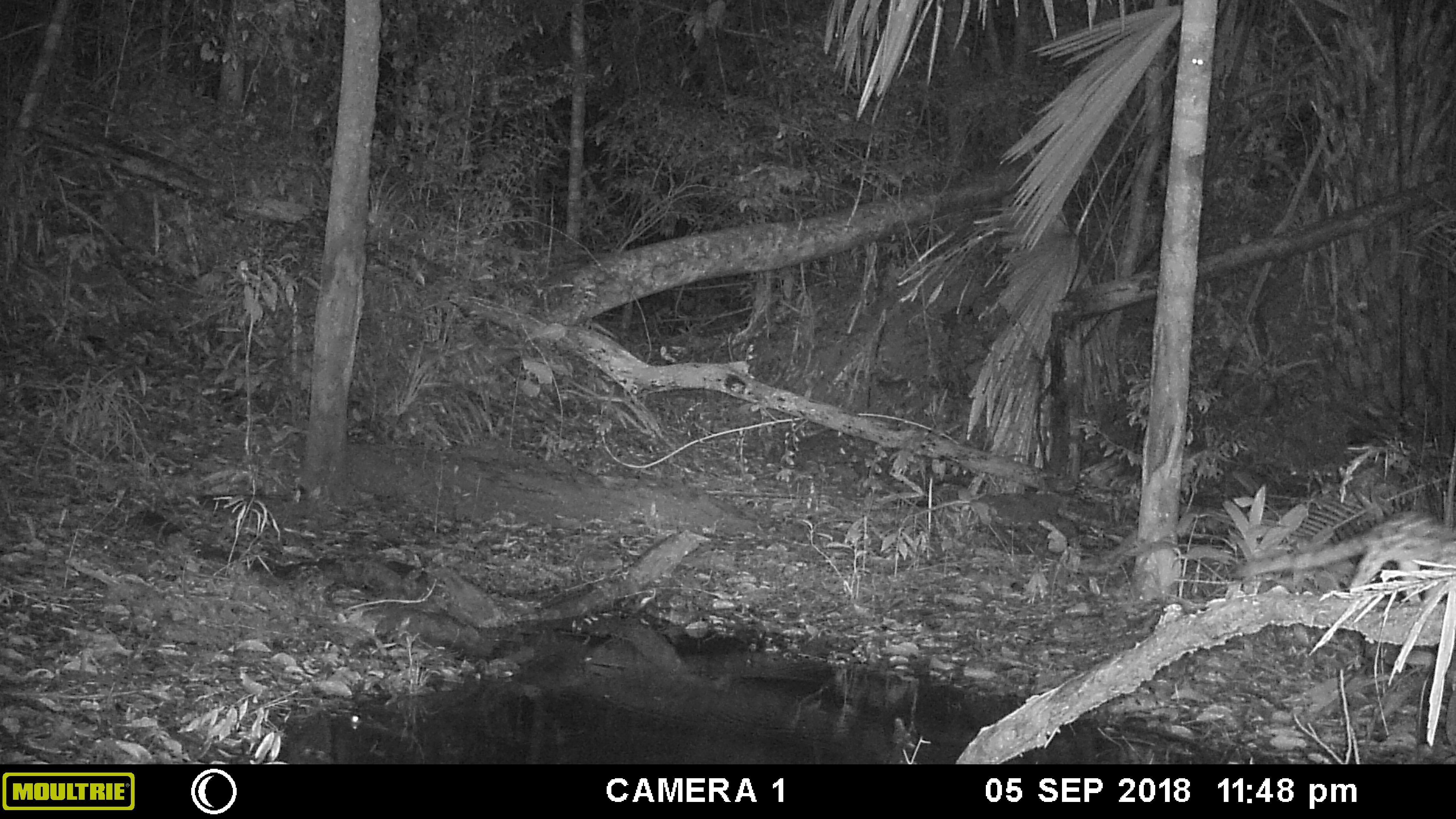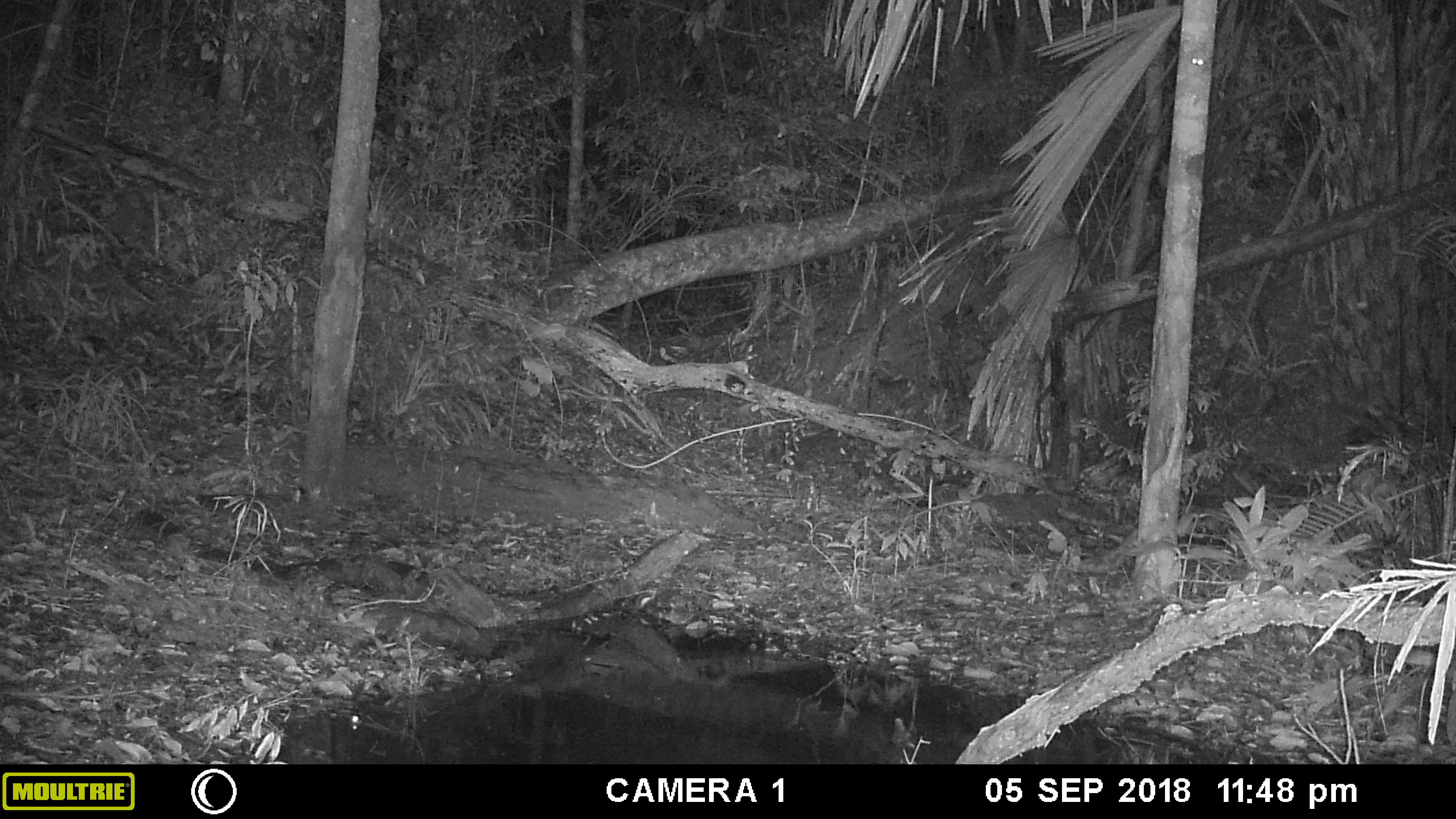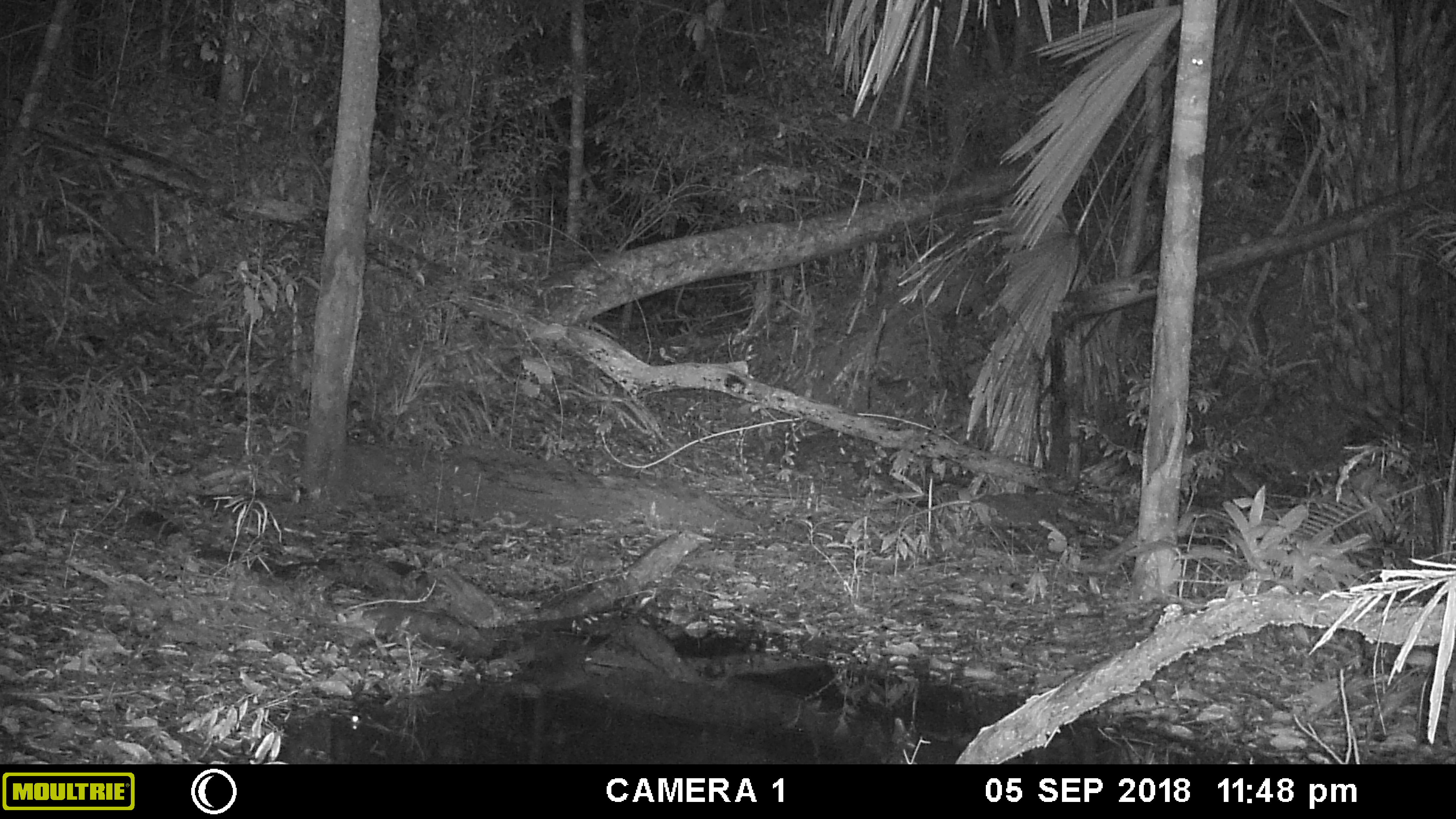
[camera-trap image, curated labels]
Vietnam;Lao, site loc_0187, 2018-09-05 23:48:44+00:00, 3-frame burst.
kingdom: Animalia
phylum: Chordata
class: Mammalia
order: Carnivora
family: Prionodontidae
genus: Prionodon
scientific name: Prionodon pardicolor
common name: spotted linsang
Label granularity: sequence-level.